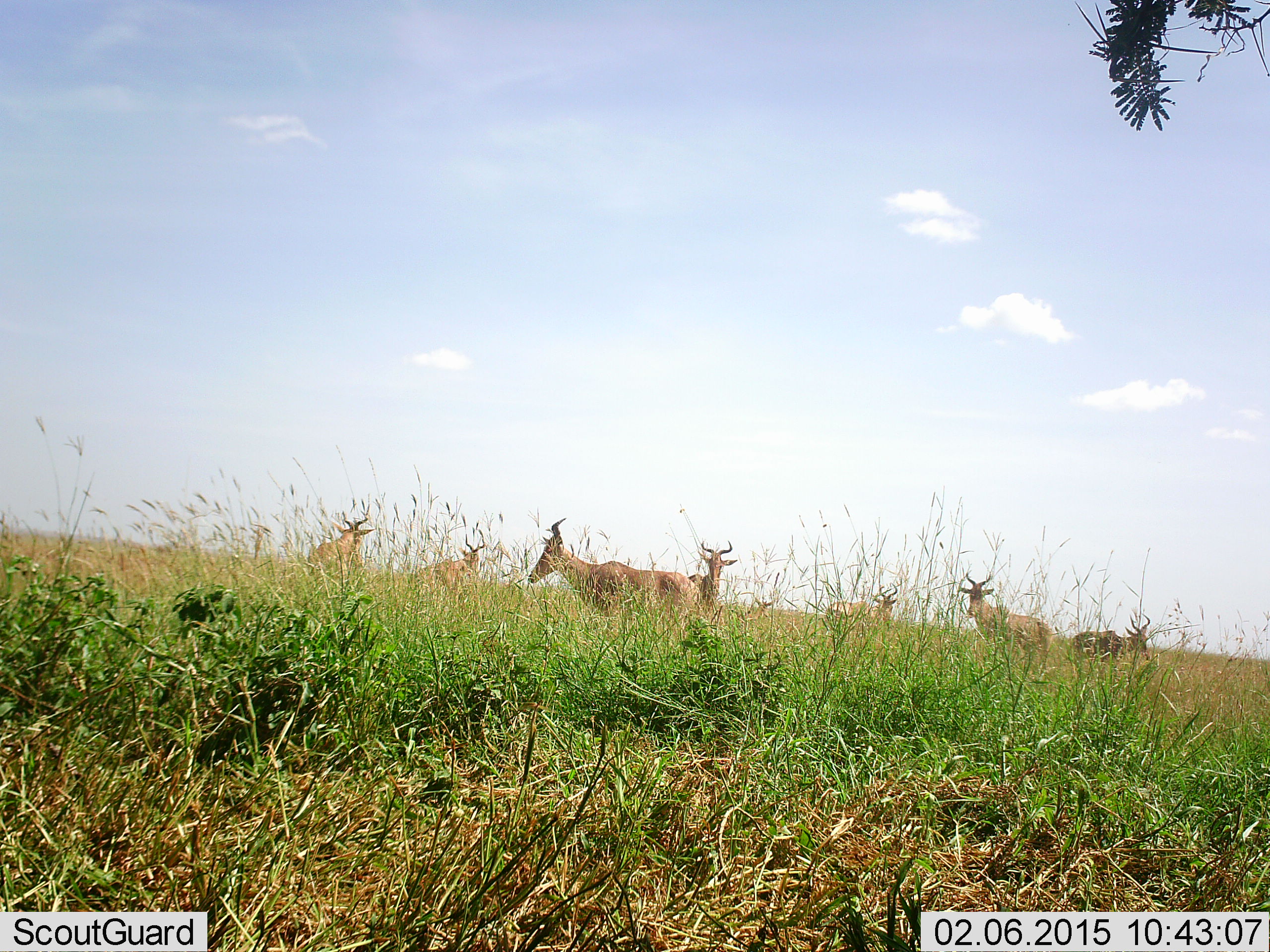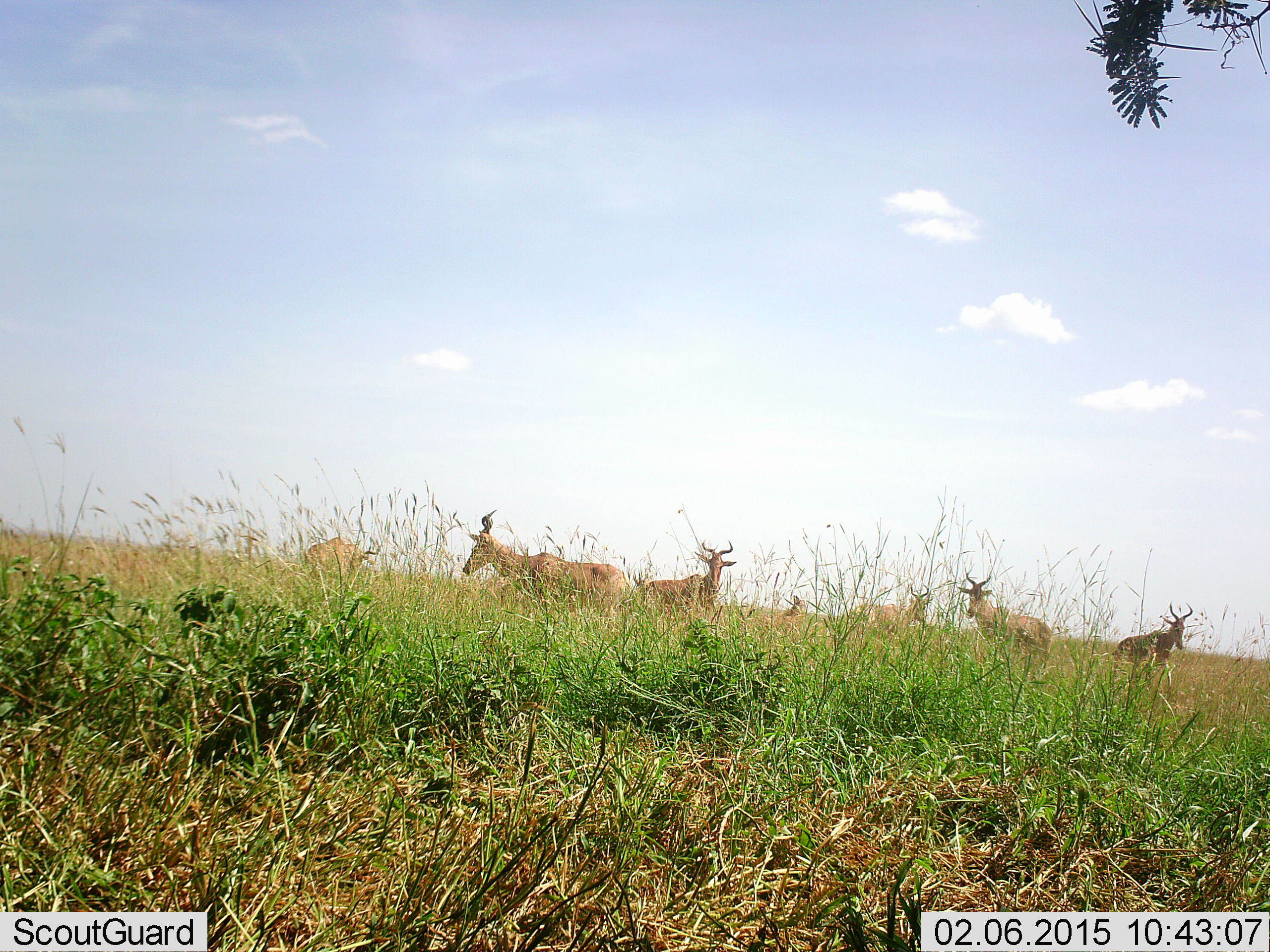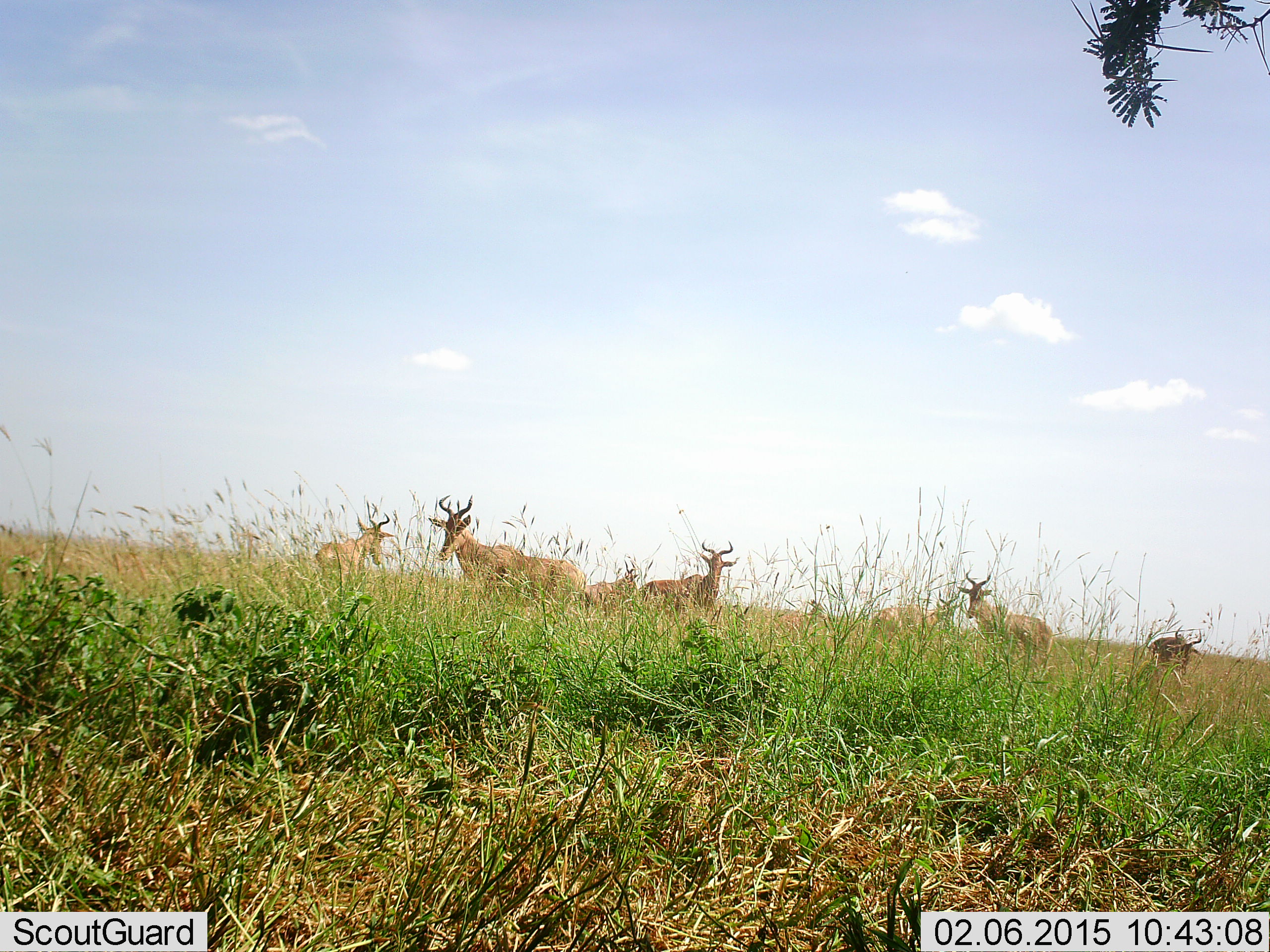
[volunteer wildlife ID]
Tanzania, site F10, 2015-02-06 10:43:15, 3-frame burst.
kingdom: Animalia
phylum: Chordata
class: Mammalia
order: Artiodactyla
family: Bovidae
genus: Alcelaphus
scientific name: Alcelaphus buselaphus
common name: hartebeest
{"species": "hartebeest (Alcelaphus buselaphus)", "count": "8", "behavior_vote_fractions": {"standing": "60%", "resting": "0%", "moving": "90%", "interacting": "0%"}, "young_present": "0%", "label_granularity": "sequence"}